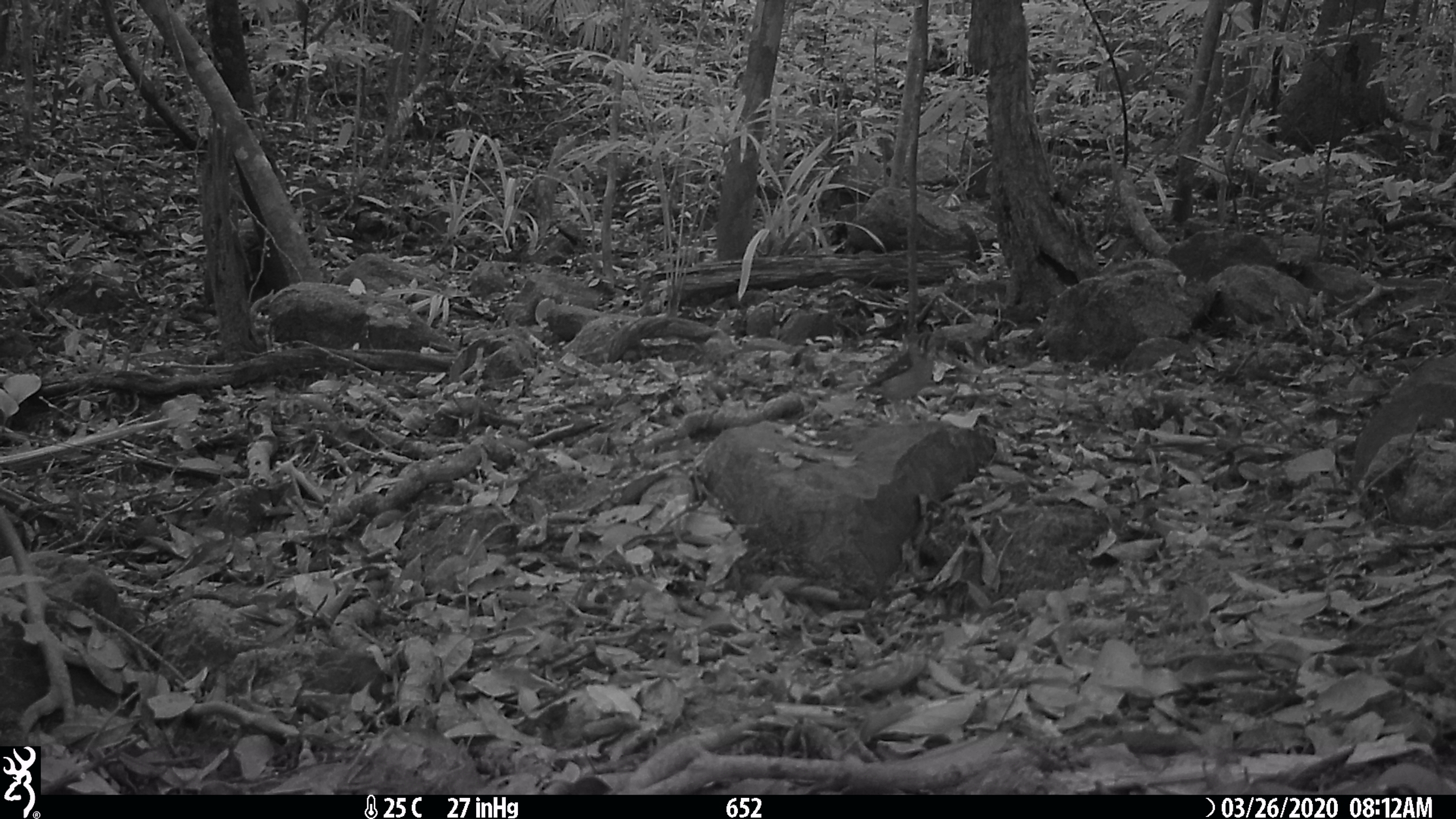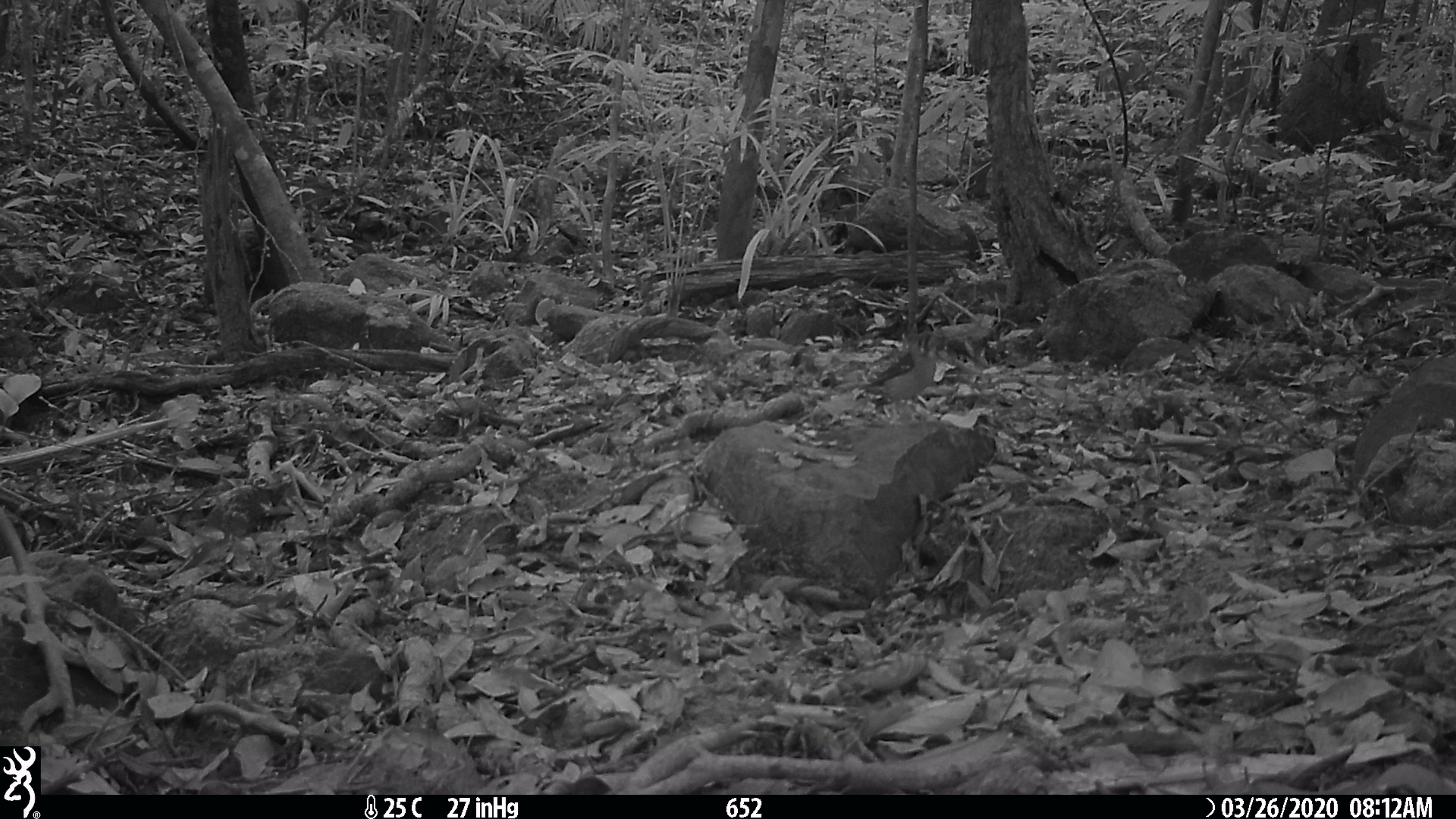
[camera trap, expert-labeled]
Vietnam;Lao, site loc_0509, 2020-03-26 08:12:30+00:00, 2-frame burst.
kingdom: Animalia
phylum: Chordata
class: Aves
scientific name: Aves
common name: bird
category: unidentified bird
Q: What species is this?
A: Unidentified bird (bird) (Aves).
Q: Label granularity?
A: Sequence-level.